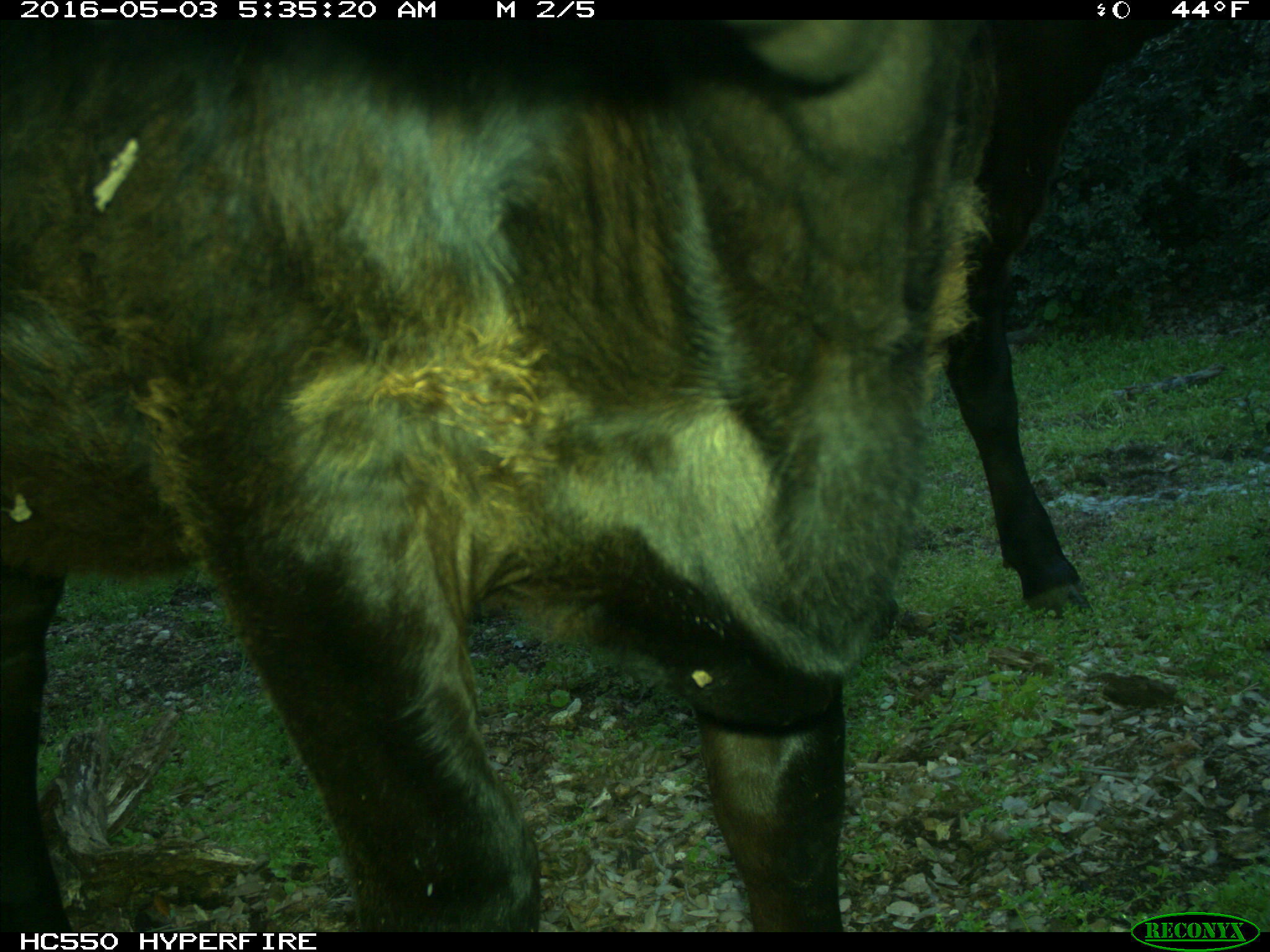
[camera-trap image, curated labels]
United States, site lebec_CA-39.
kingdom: Animalia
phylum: Chordata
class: Mammalia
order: Artiodactyla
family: Bovidae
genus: Bos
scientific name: Bos taurus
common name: domestic cow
Bos taurus (domestic cow).